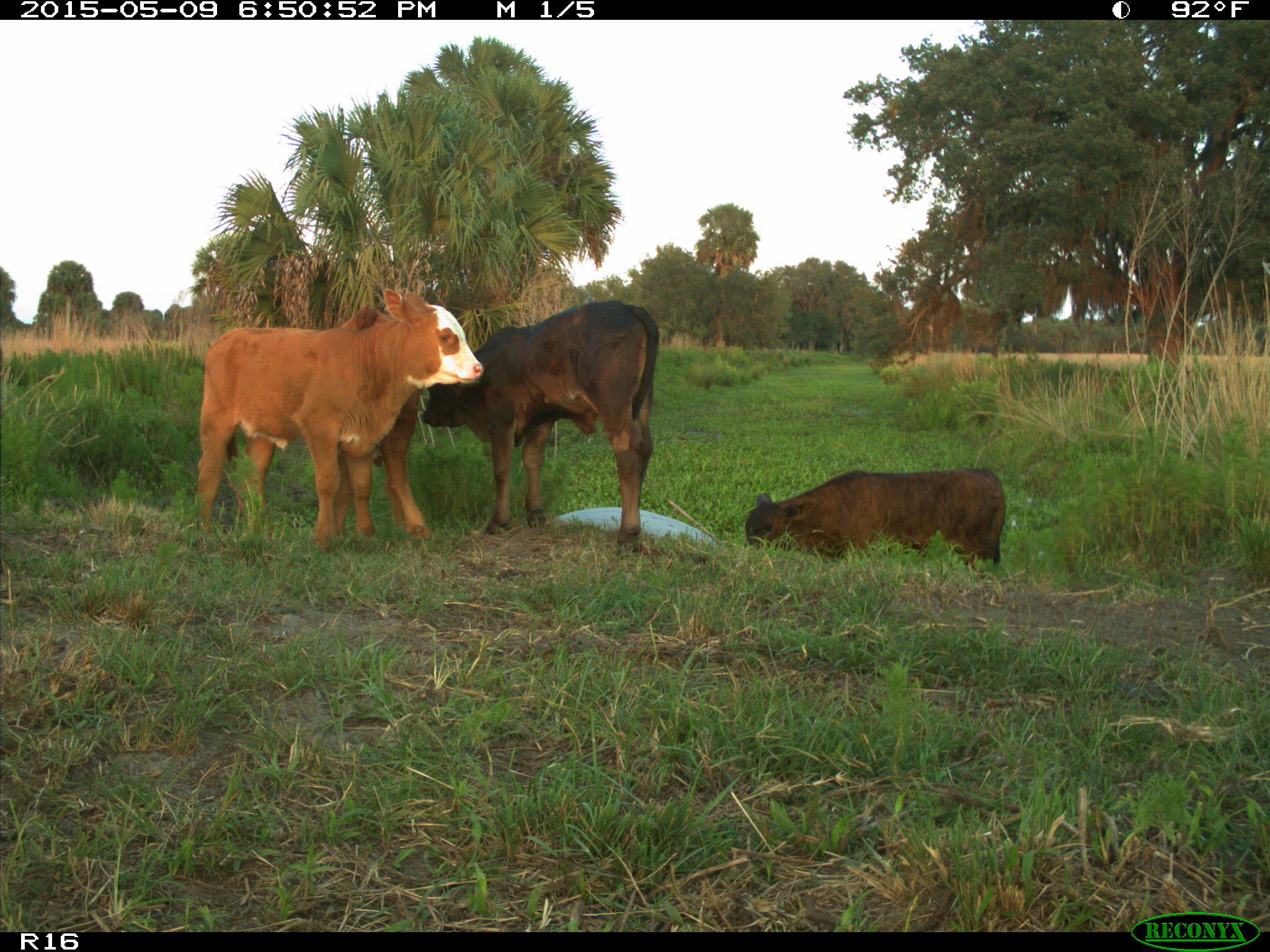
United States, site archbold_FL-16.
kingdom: Animalia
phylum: Chordata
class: Mammalia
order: Artiodactyla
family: Bovidae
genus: Bos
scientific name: Bos taurus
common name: domestic cow